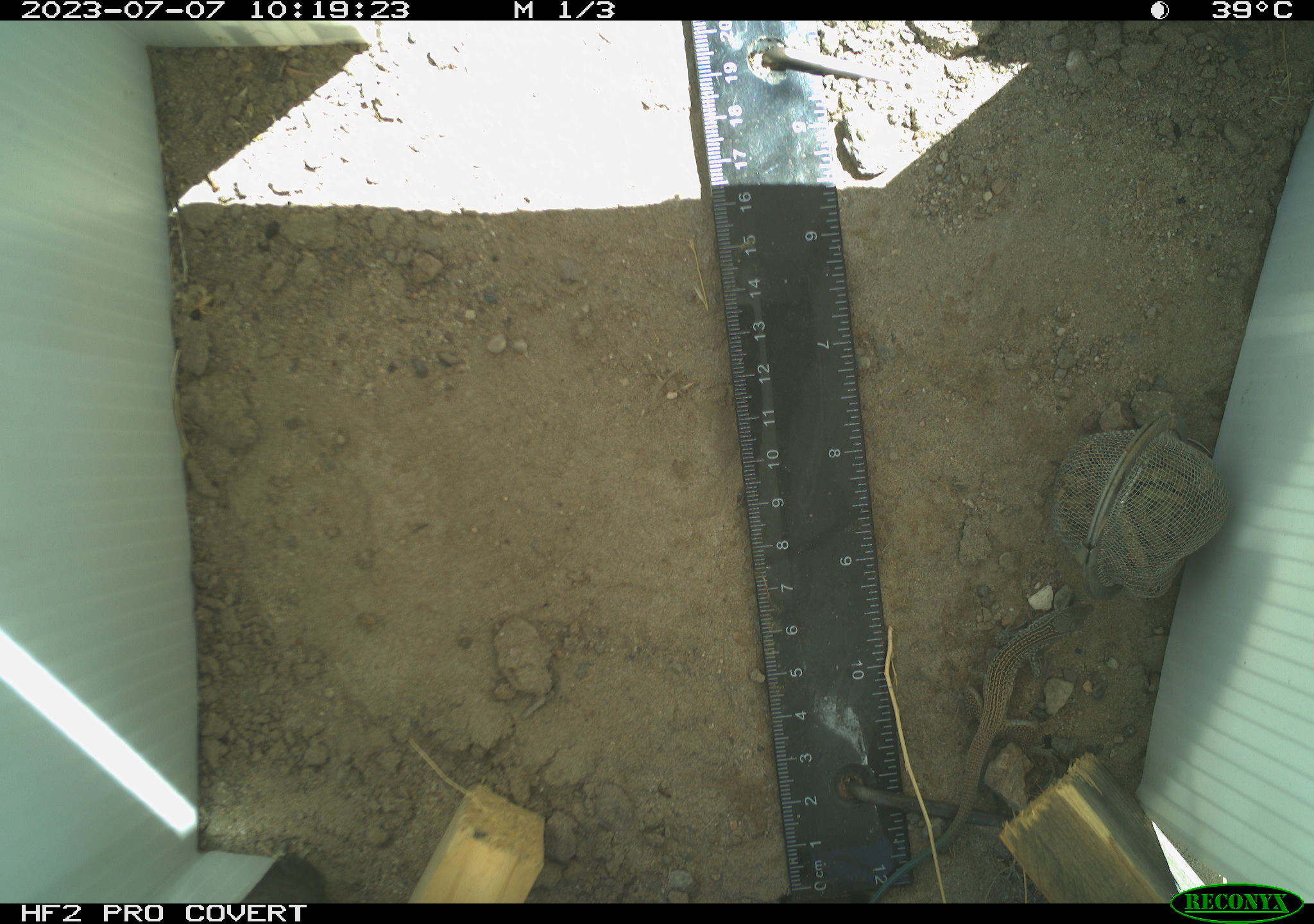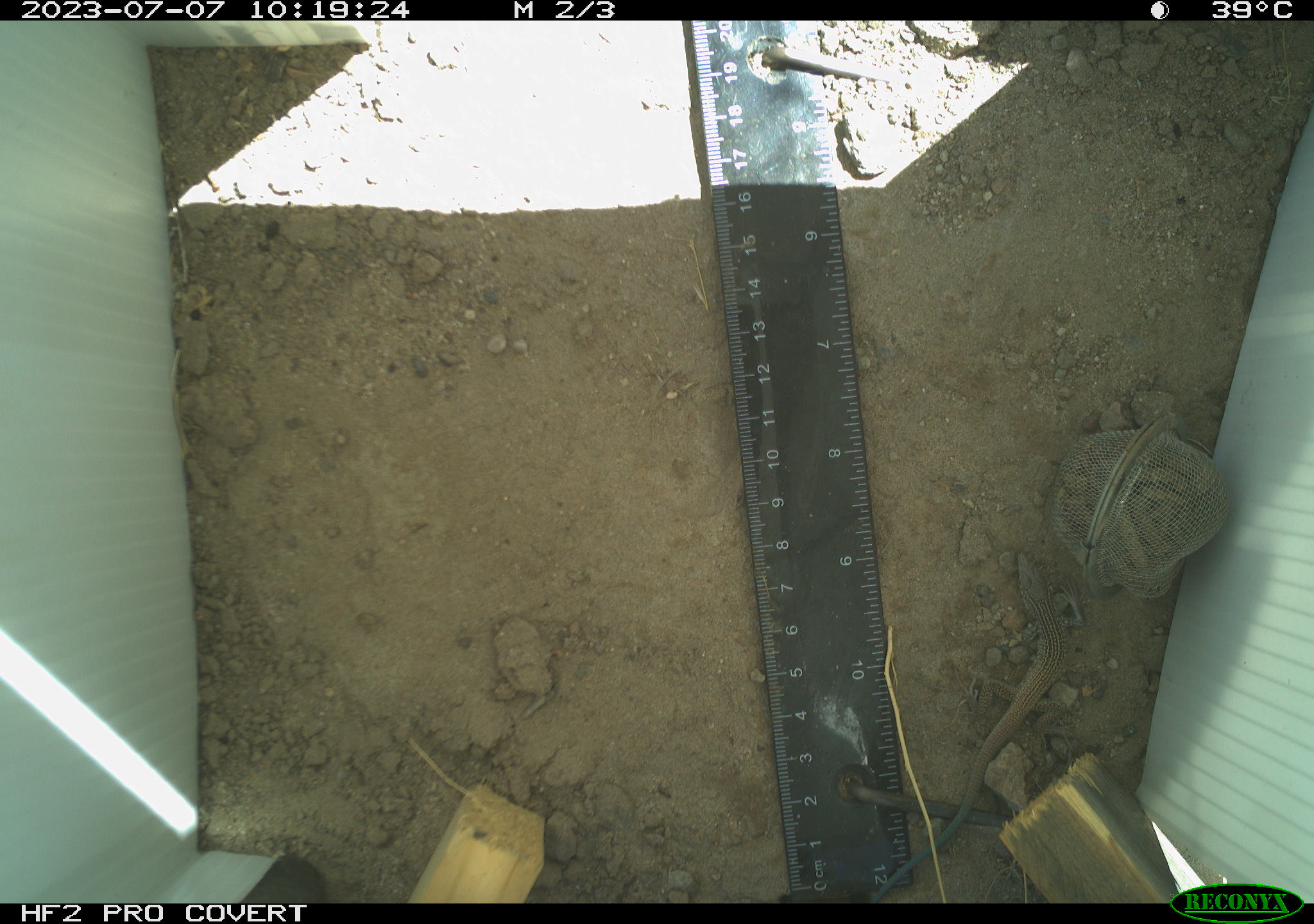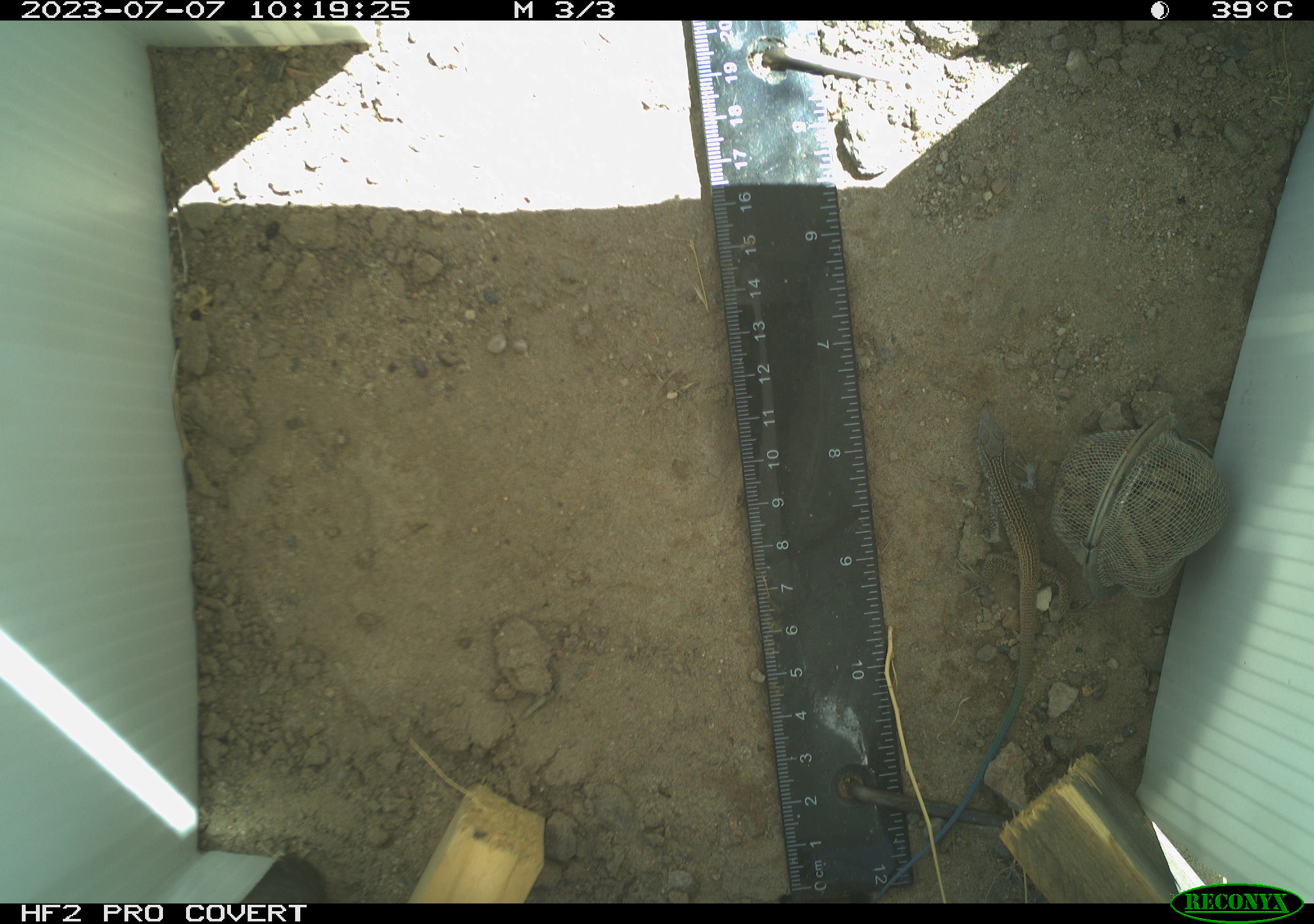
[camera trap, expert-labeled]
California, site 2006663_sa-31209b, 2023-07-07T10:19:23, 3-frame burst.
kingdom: Animalia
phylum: Chordata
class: Reptilia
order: Squamata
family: Teiidae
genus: Aspidoscelis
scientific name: Aspidoscelis tigris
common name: western whiptail